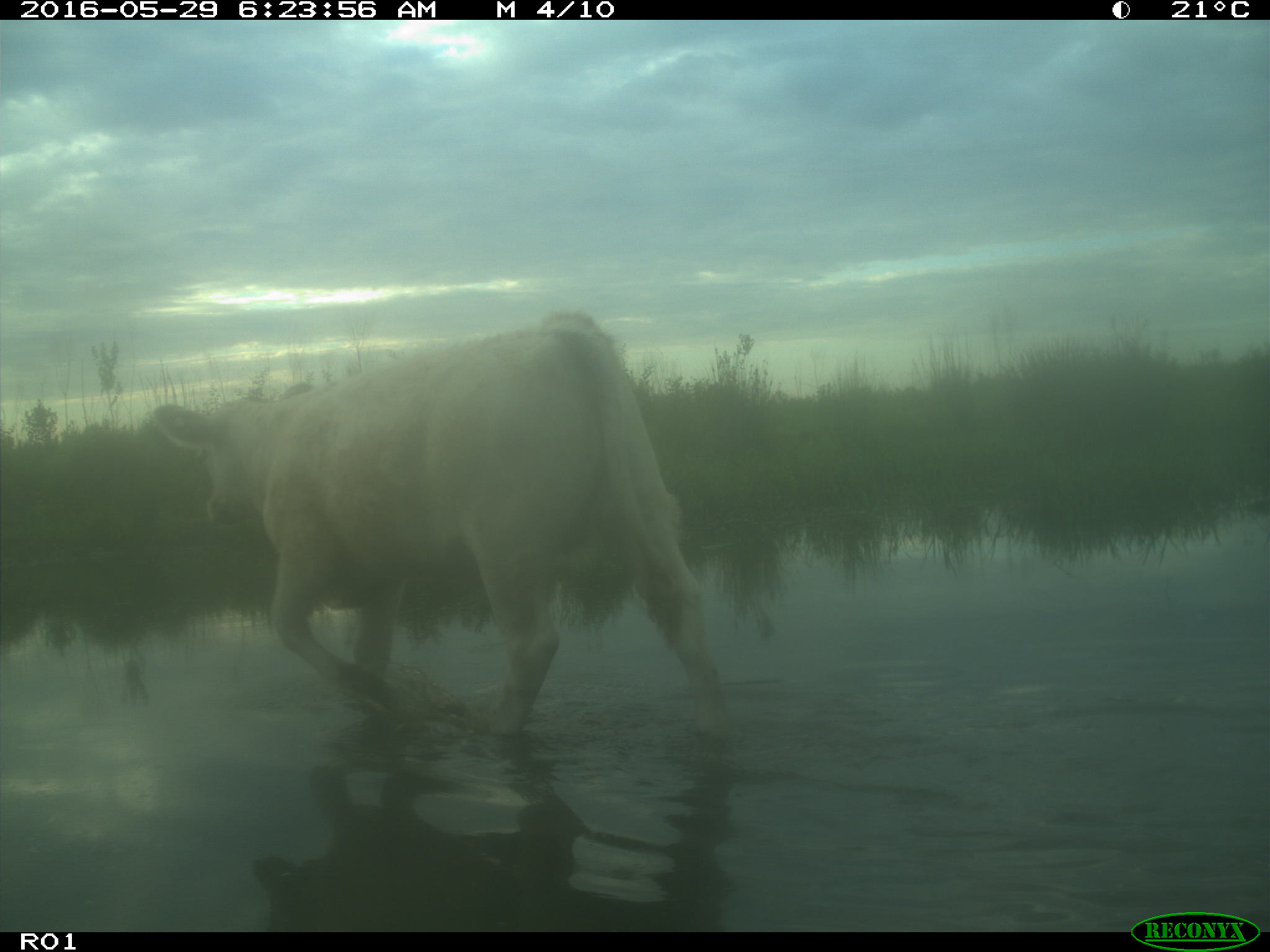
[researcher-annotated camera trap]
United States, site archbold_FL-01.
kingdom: Animalia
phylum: Chordata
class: Mammalia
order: Artiodactyla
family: Bovidae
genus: Bos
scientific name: Bos taurus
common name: domestic cow